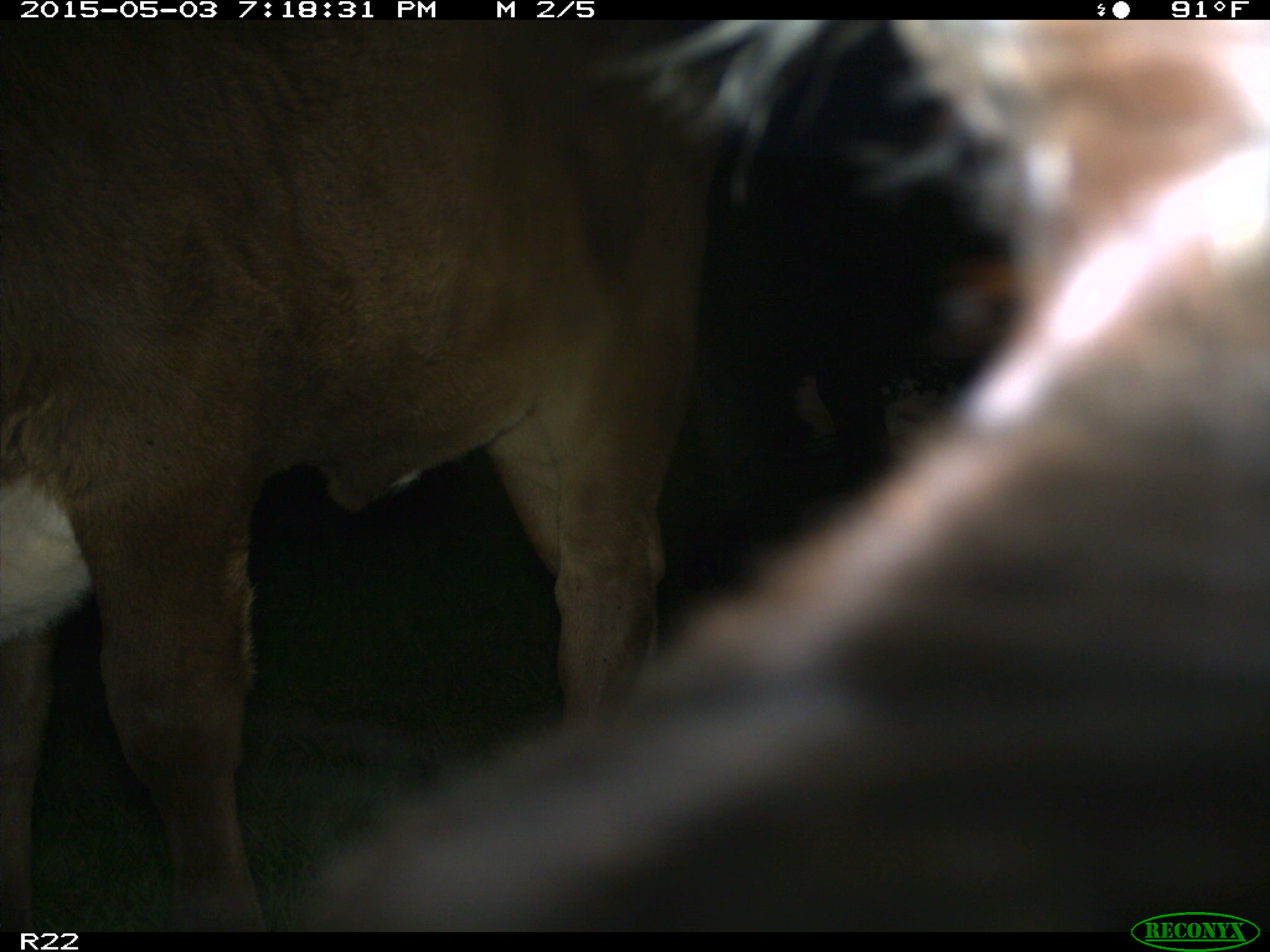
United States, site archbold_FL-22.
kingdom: Animalia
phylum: Chordata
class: Mammalia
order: Artiodactyla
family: Bovidae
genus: Bos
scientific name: Bos taurus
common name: domestic cow